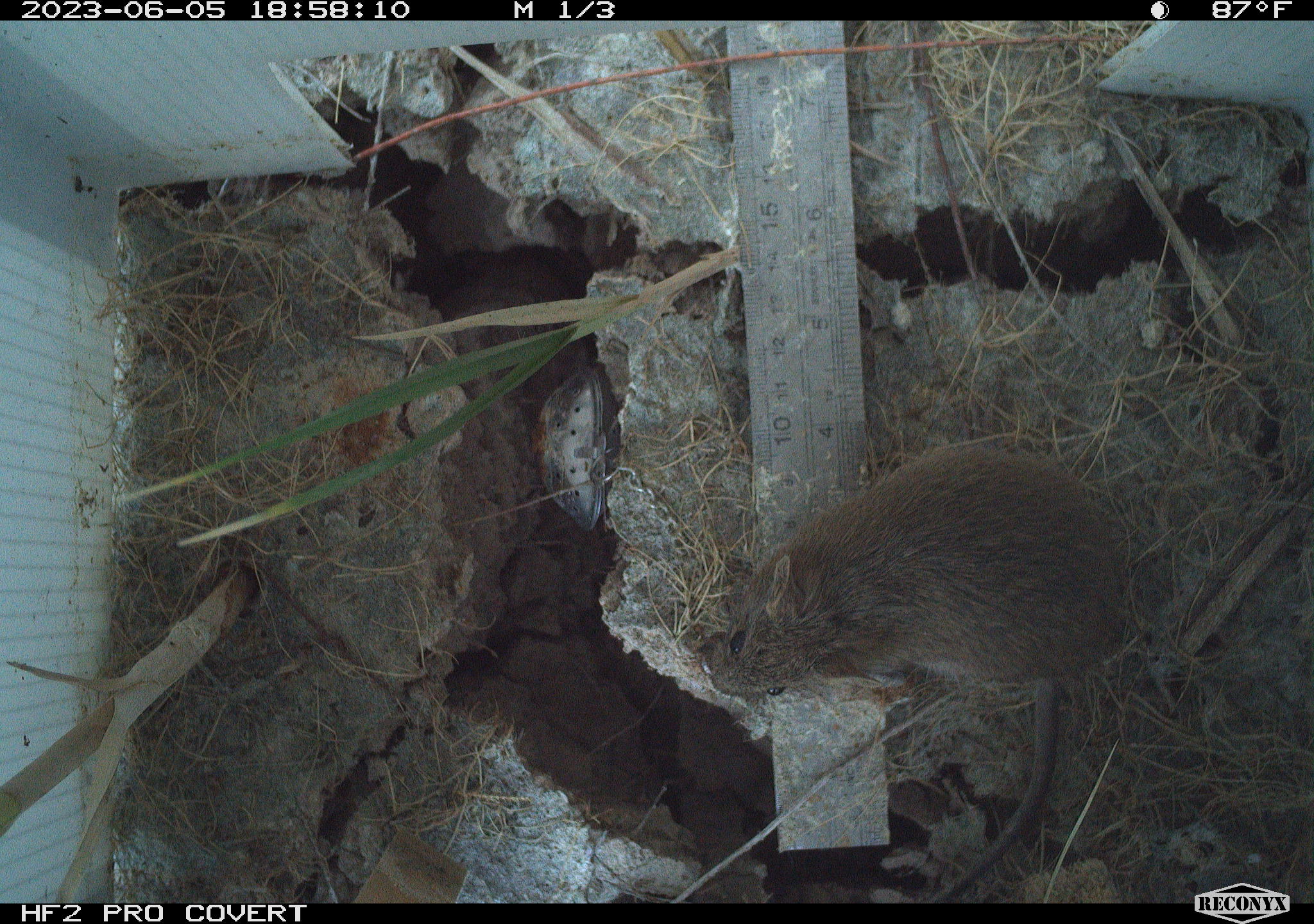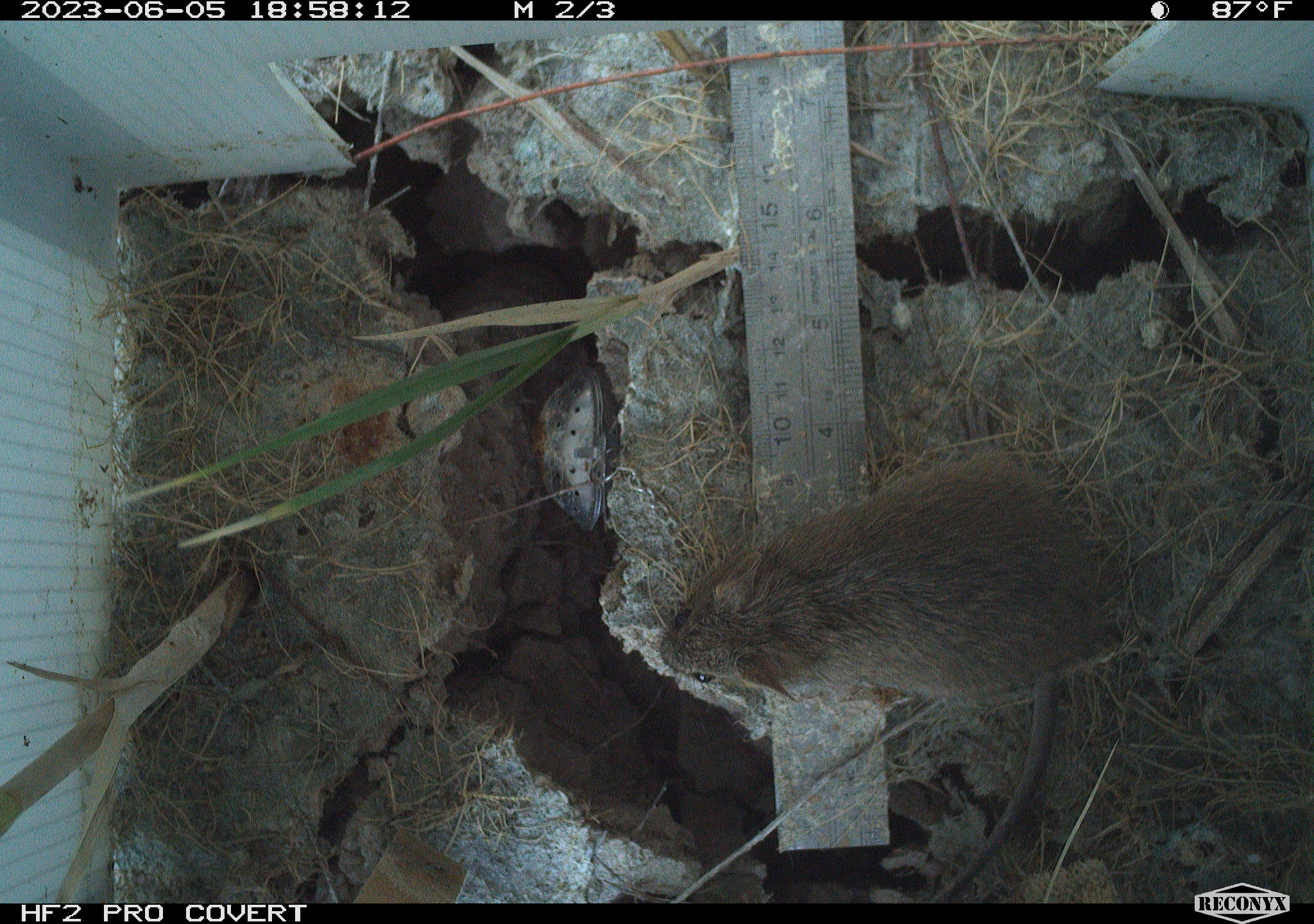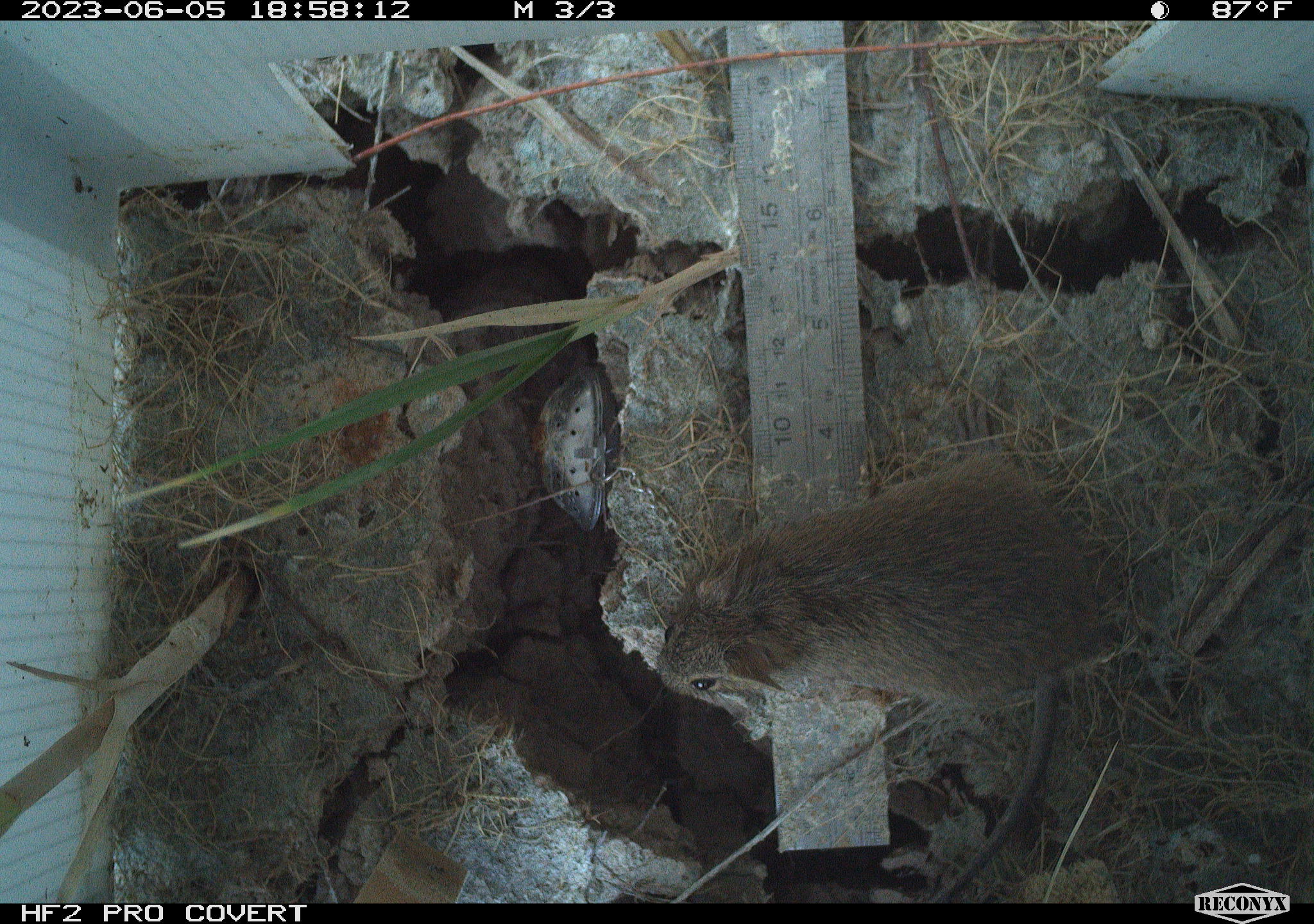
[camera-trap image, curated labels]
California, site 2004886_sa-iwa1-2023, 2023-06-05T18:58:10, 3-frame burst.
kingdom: Animalia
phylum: Chordata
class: Mammalia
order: Rodentia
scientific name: Rodentia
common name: mouse species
Mouse species (Rodentia).